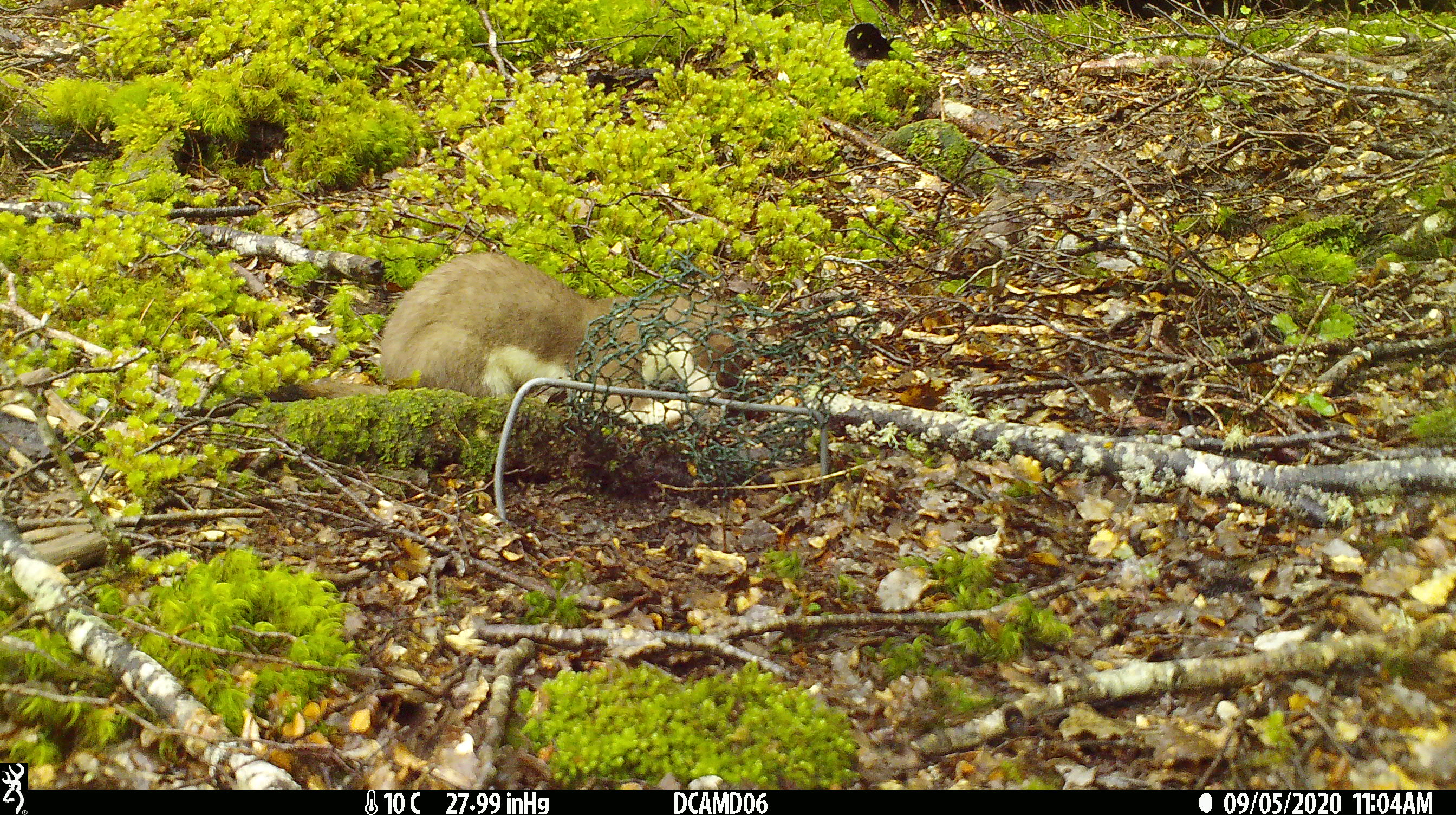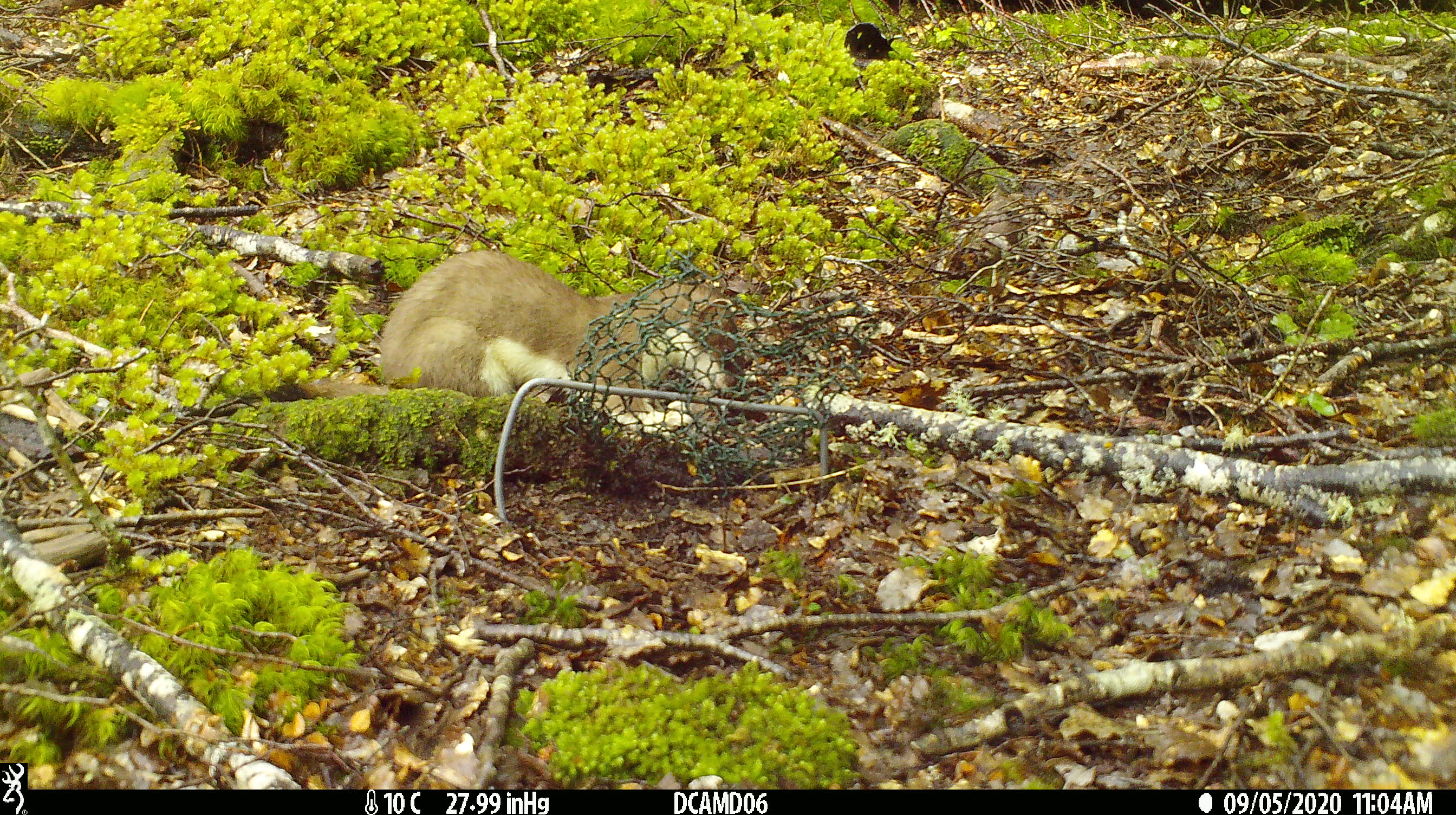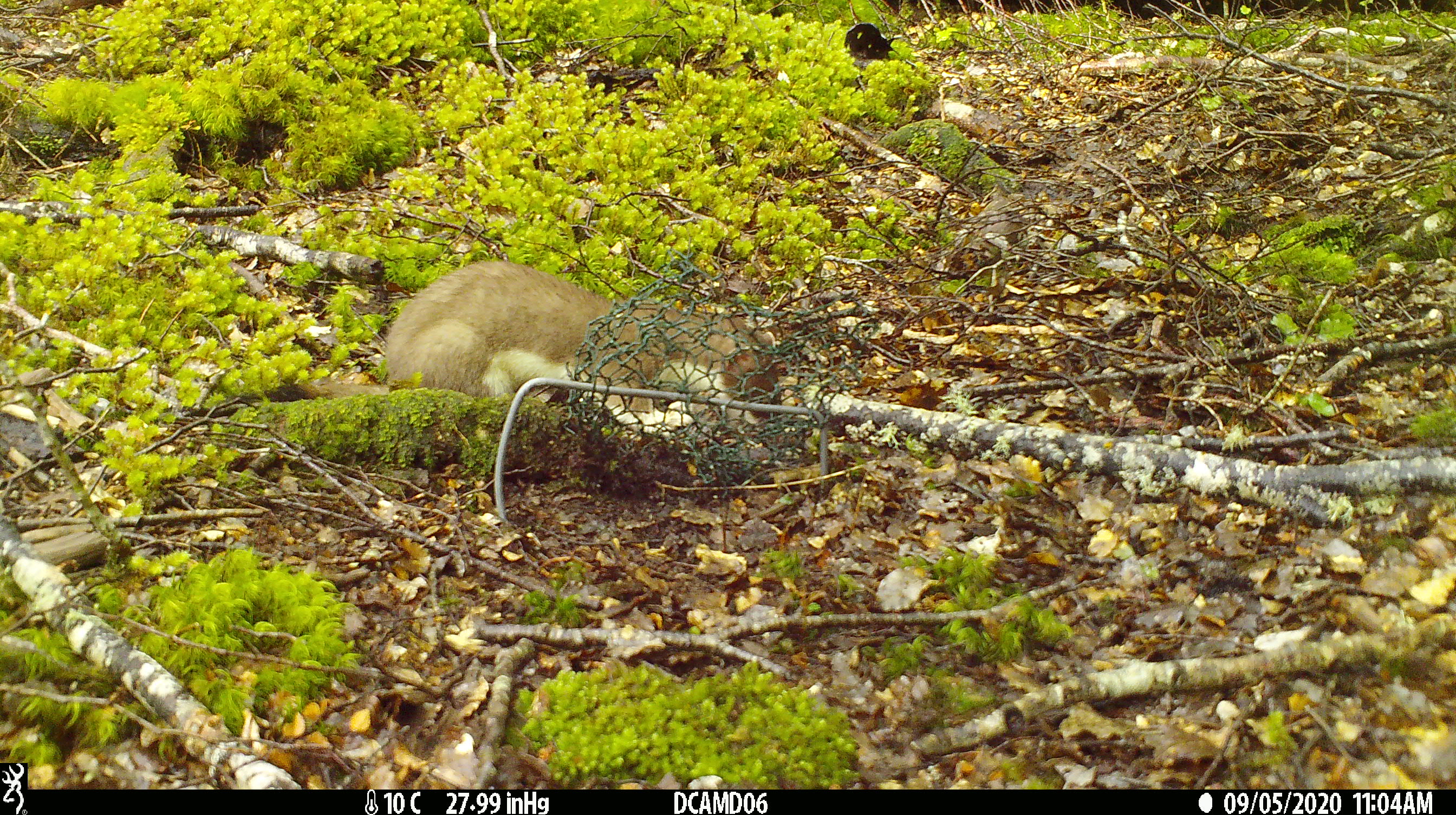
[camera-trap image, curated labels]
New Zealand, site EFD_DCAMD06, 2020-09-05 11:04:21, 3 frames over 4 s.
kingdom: Animalia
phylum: Chordata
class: Mammalia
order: Carnivora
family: Mustelidae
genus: Mustela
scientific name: Mustela erminea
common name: stoat